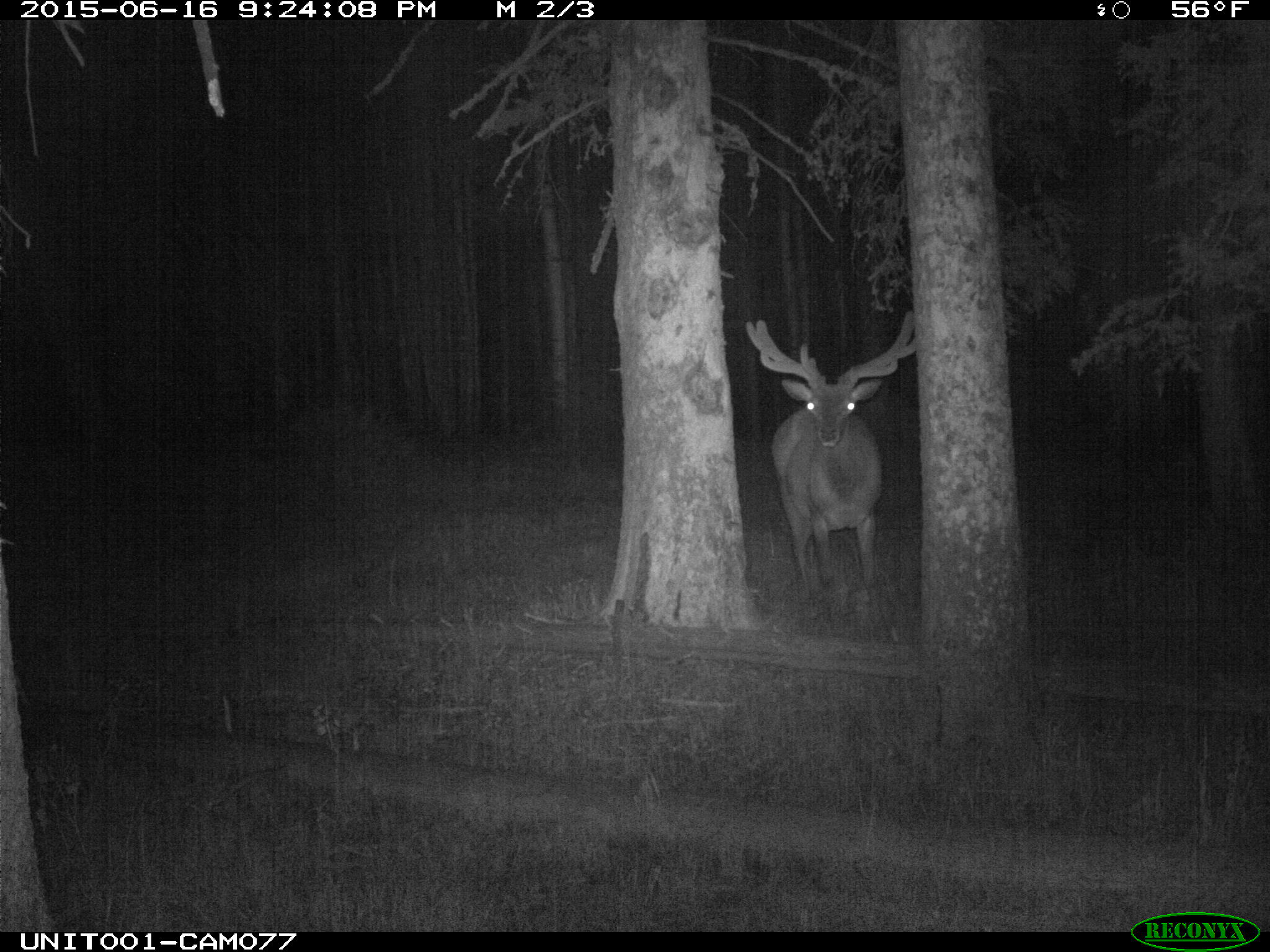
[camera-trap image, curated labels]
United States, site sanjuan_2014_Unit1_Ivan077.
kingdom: Animalia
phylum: Chordata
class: Mammalia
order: Artiodactyla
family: Cervidae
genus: Cervus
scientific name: Cervus elaphus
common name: red deer